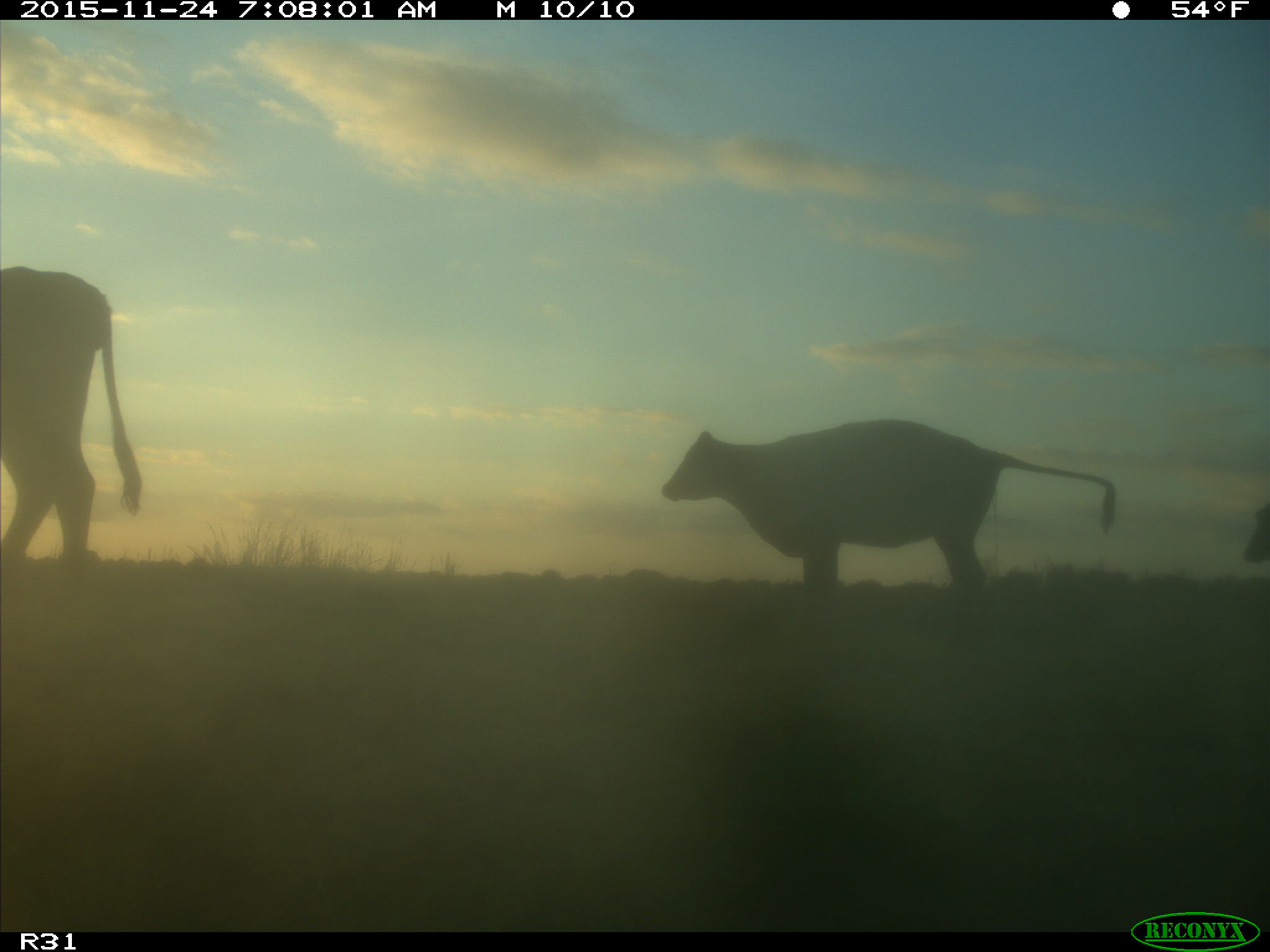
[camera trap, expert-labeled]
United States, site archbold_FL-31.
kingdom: Animalia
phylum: Chordata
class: Mammalia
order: Artiodactyla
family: Bovidae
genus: Bos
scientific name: Bos taurus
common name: domestic cow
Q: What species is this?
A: Bos taurus (domestic cow).